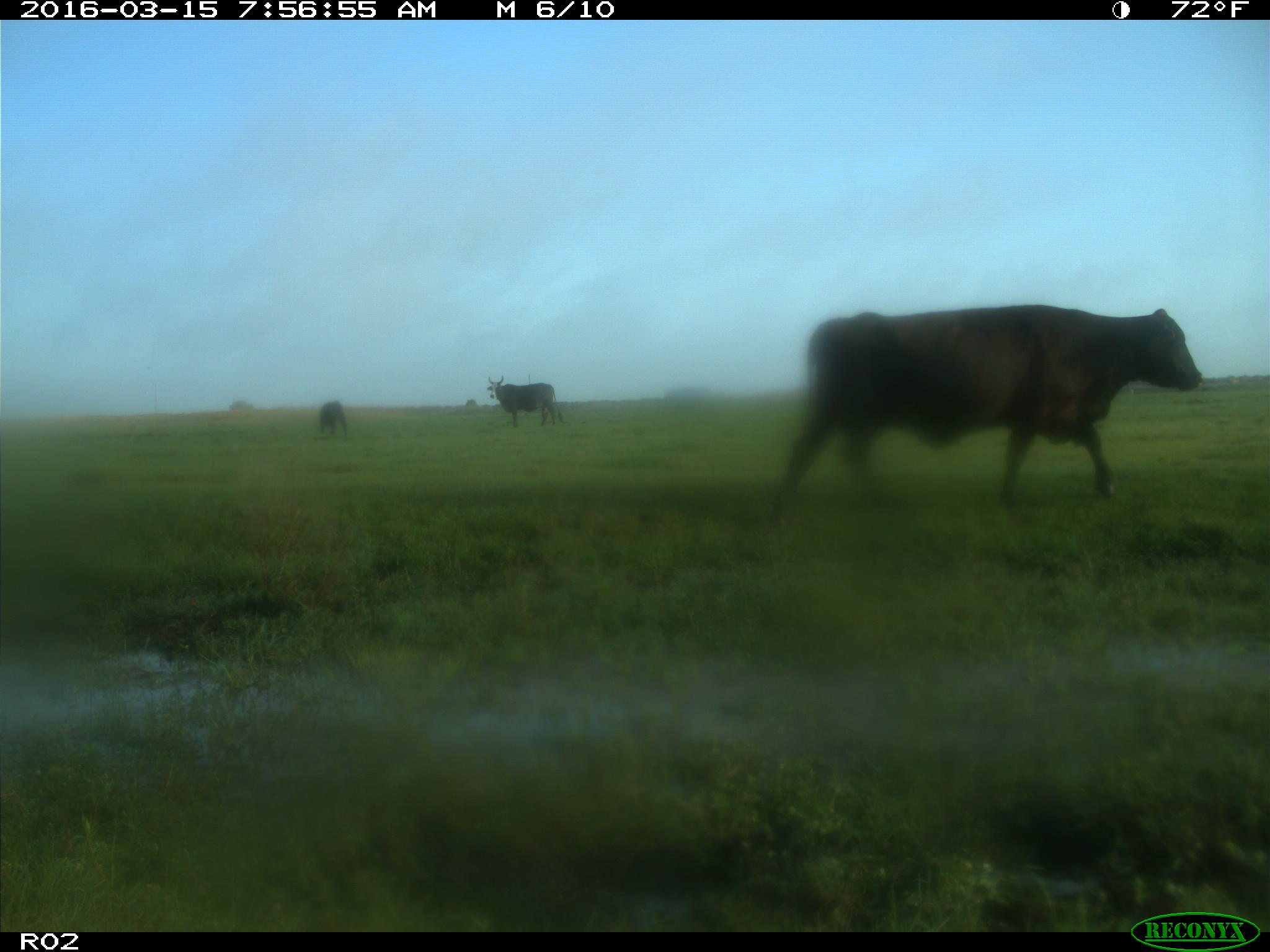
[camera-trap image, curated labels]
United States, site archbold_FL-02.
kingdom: Animalia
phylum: Chordata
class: Mammalia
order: Artiodactyla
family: Bovidae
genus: Bos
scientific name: Bos taurus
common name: domestic cow